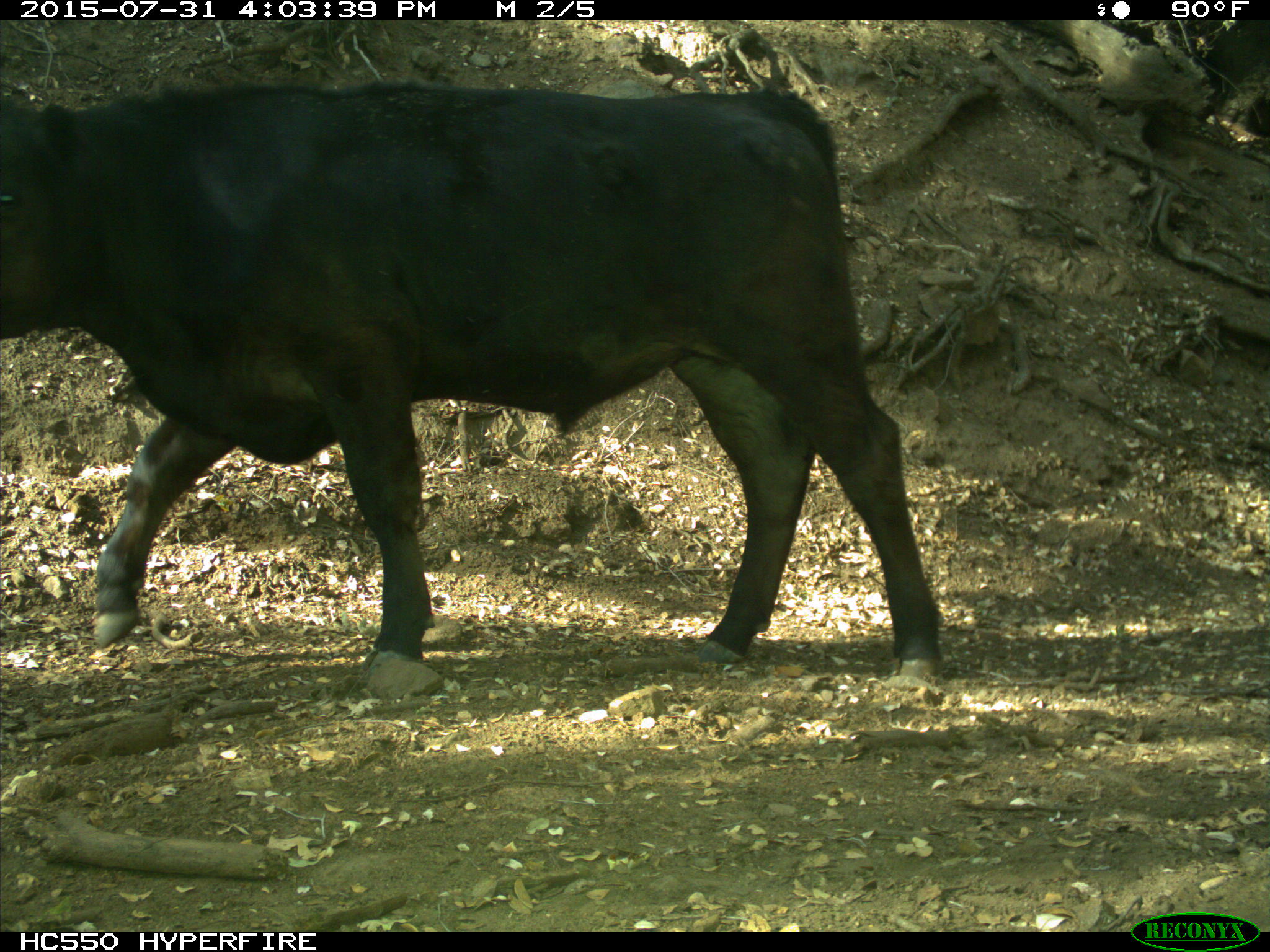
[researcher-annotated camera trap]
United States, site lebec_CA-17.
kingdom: Animalia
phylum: Chordata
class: Mammalia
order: Artiodactyla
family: Bovidae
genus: Bos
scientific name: Bos taurus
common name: domestic cow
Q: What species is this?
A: Bos taurus (domestic cow).